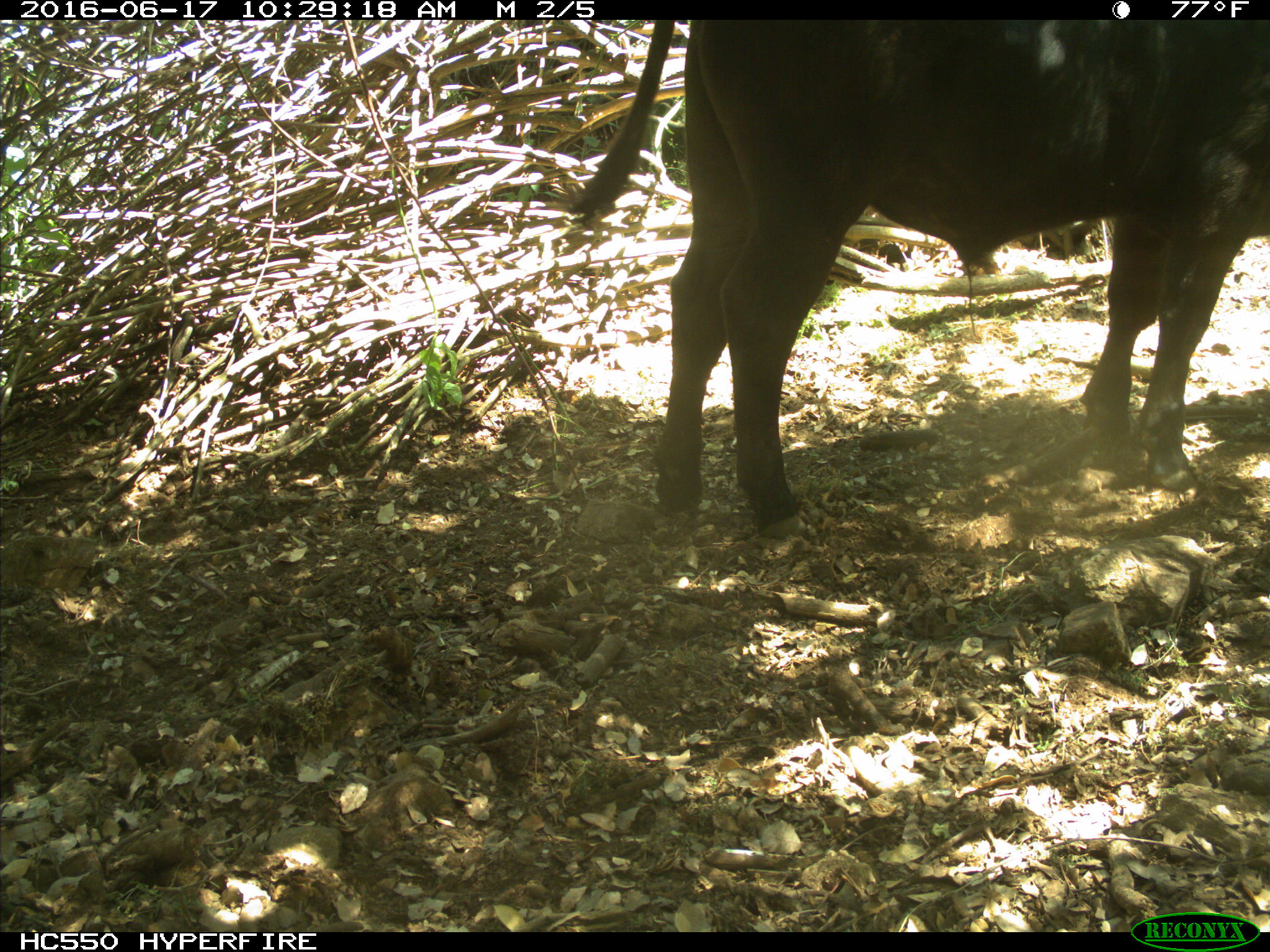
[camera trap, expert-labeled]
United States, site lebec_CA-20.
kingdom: Animalia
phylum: Chordata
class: Mammalia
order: Artiodactyla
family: Bovidae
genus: Bos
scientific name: Bos taurus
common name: domestic cow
Bos taurus (domestic cow).